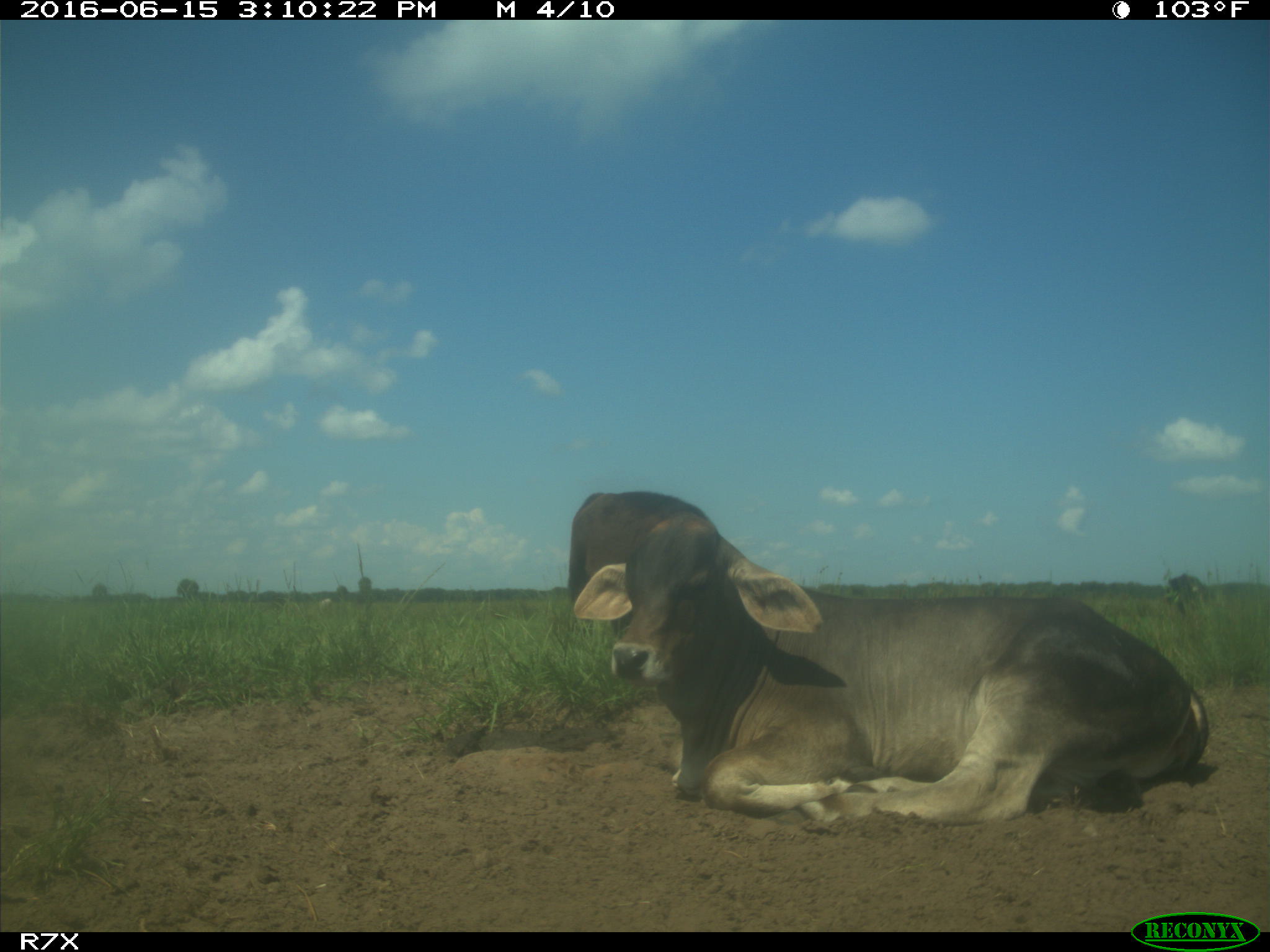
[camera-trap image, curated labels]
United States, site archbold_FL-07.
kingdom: Animalia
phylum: Chordata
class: Mammalia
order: Artiodactyla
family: Bovidae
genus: Bos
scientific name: Bos taurus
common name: domestic cow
Bos taurus (domestic cow).